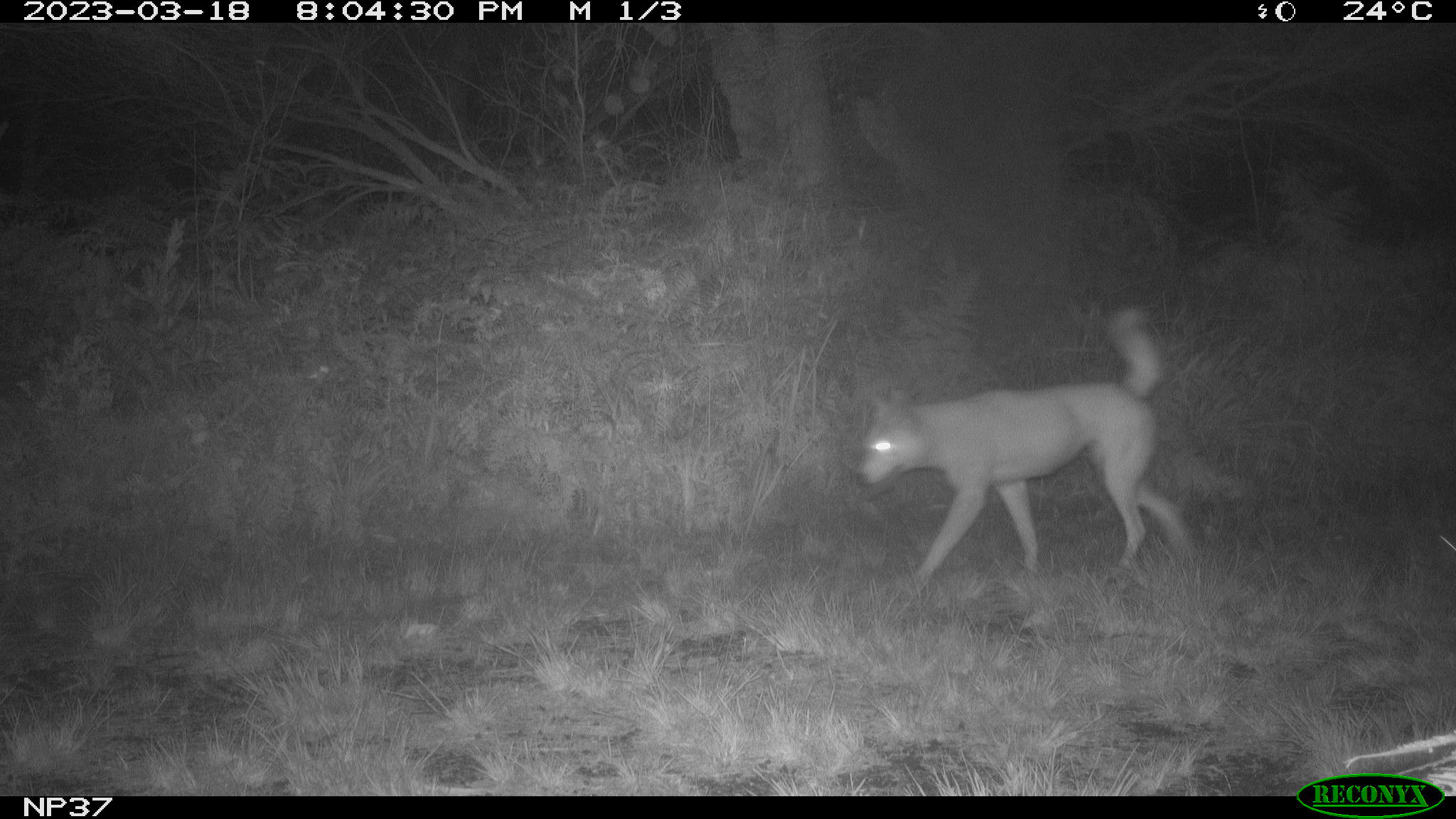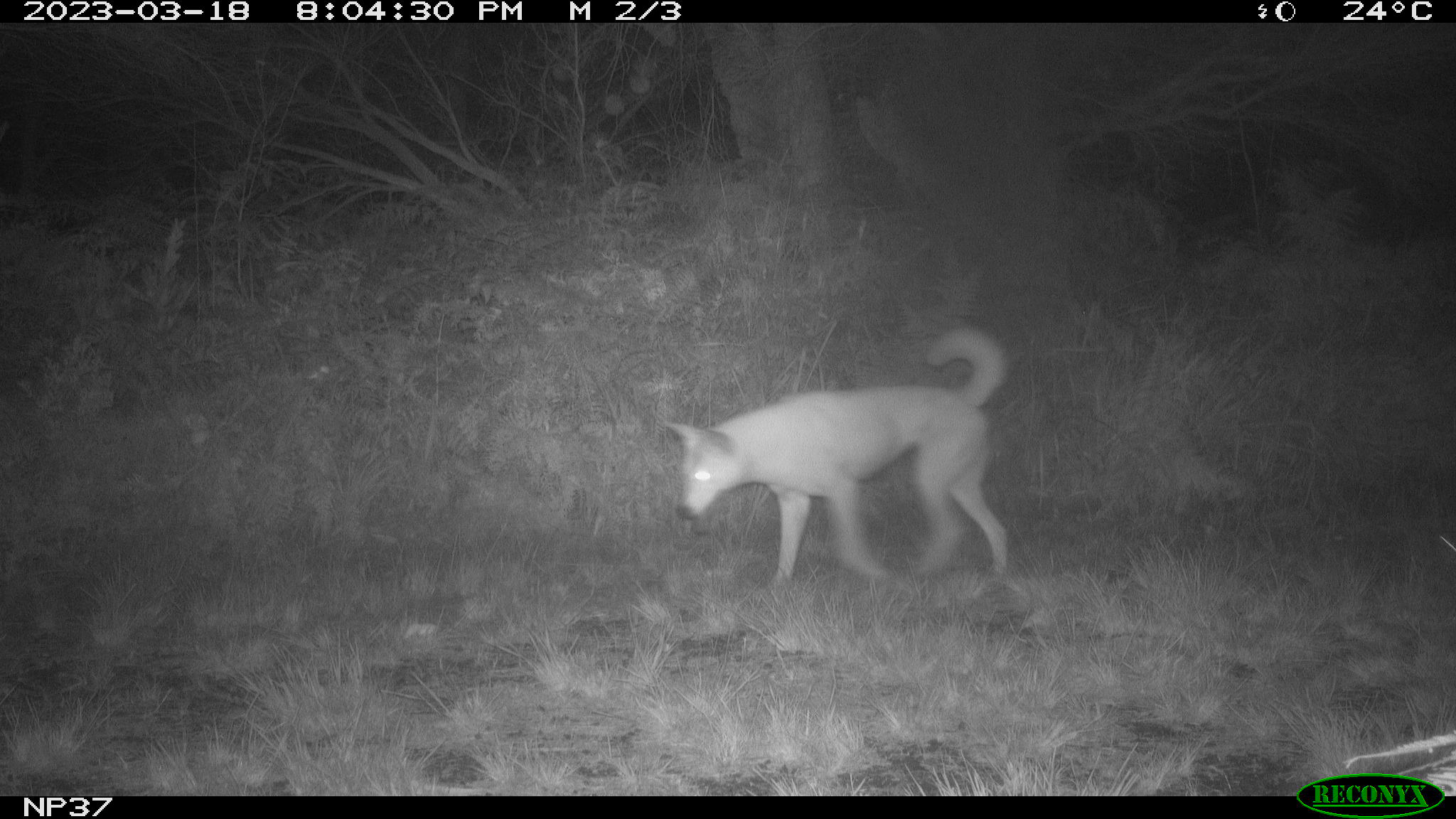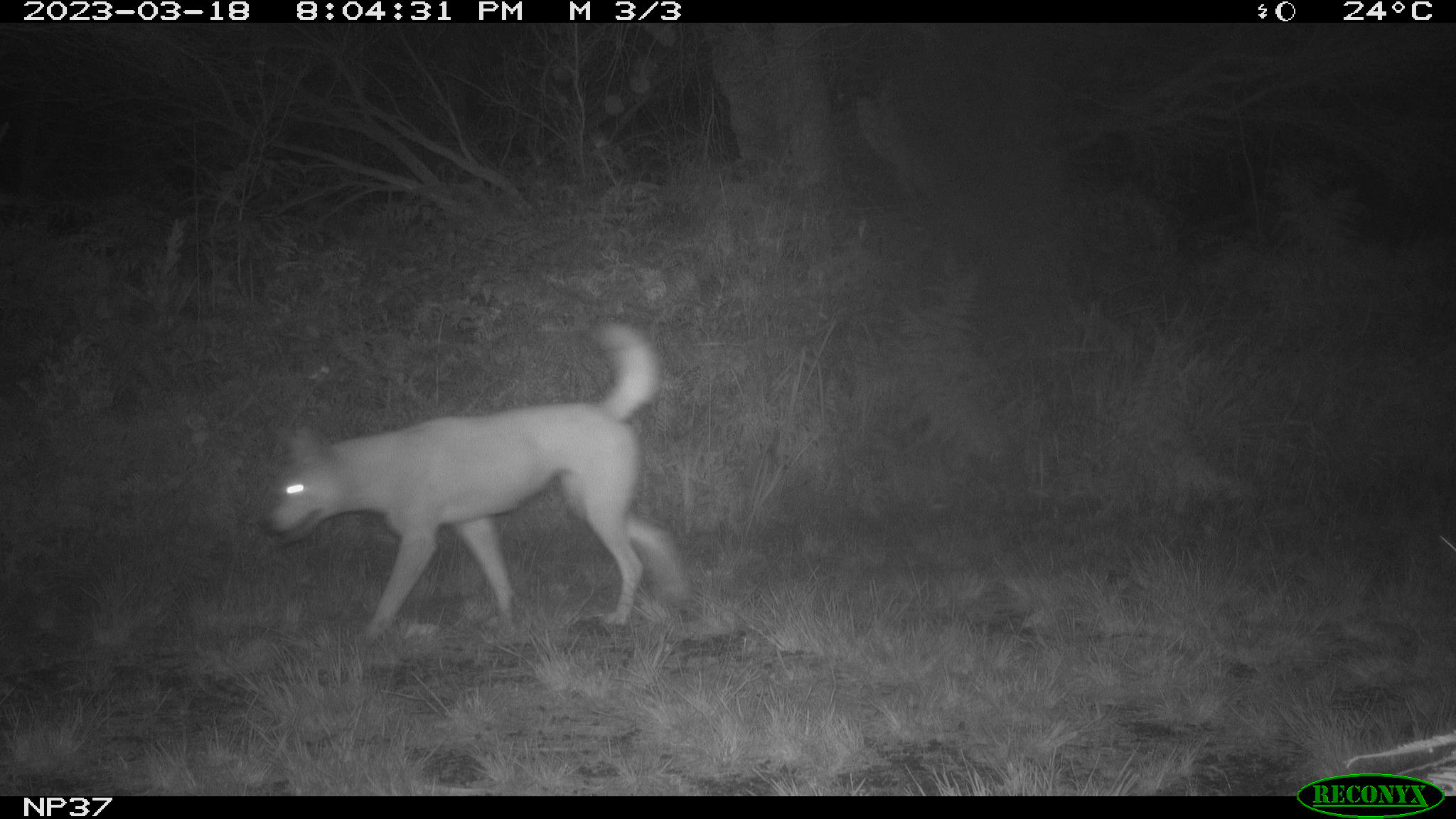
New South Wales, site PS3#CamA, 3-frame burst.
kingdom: Animalia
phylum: Chordata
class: Mammalia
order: Carnivora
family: Canidae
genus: Canis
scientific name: Canis familiaris dingo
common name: dingo